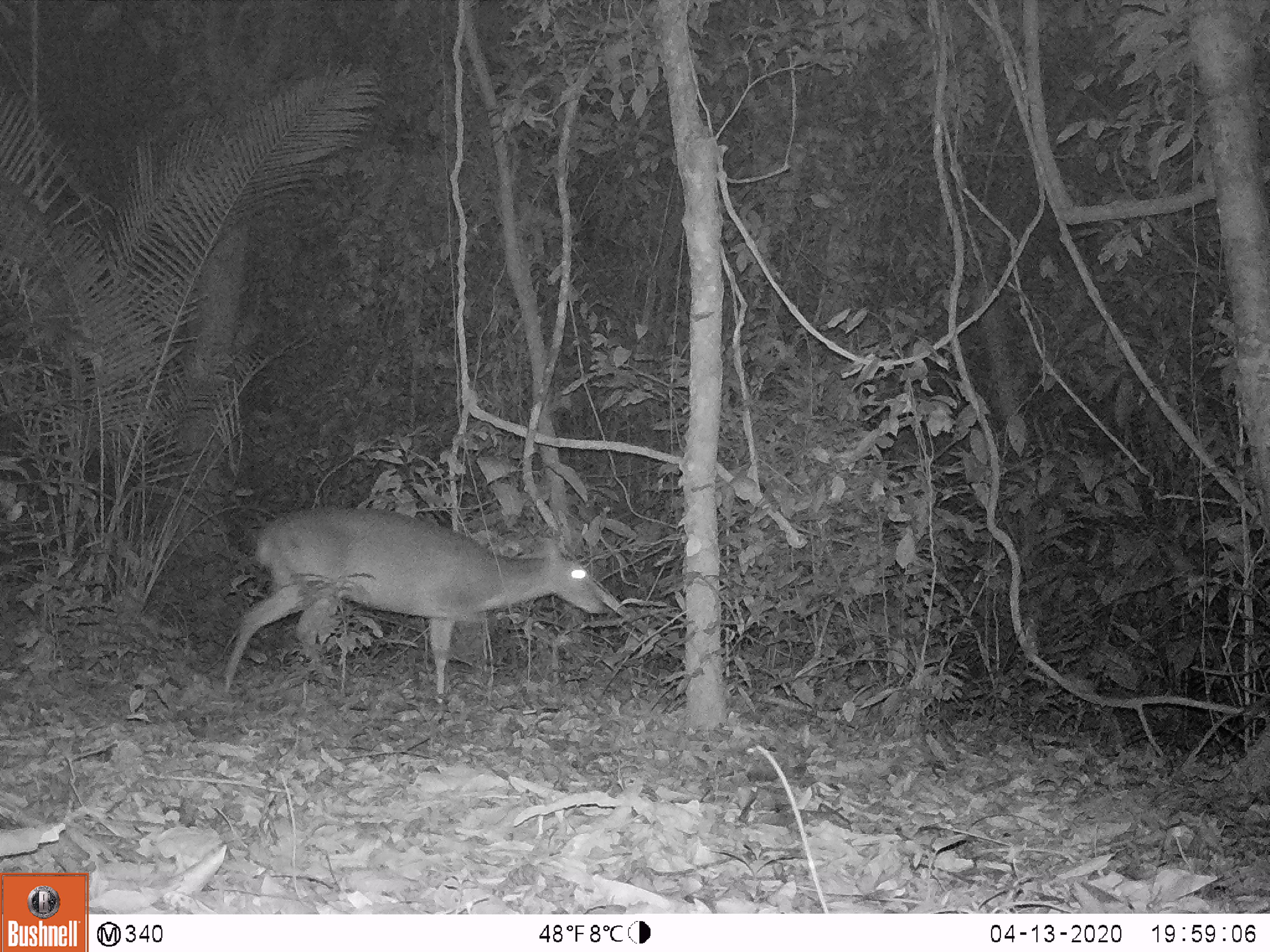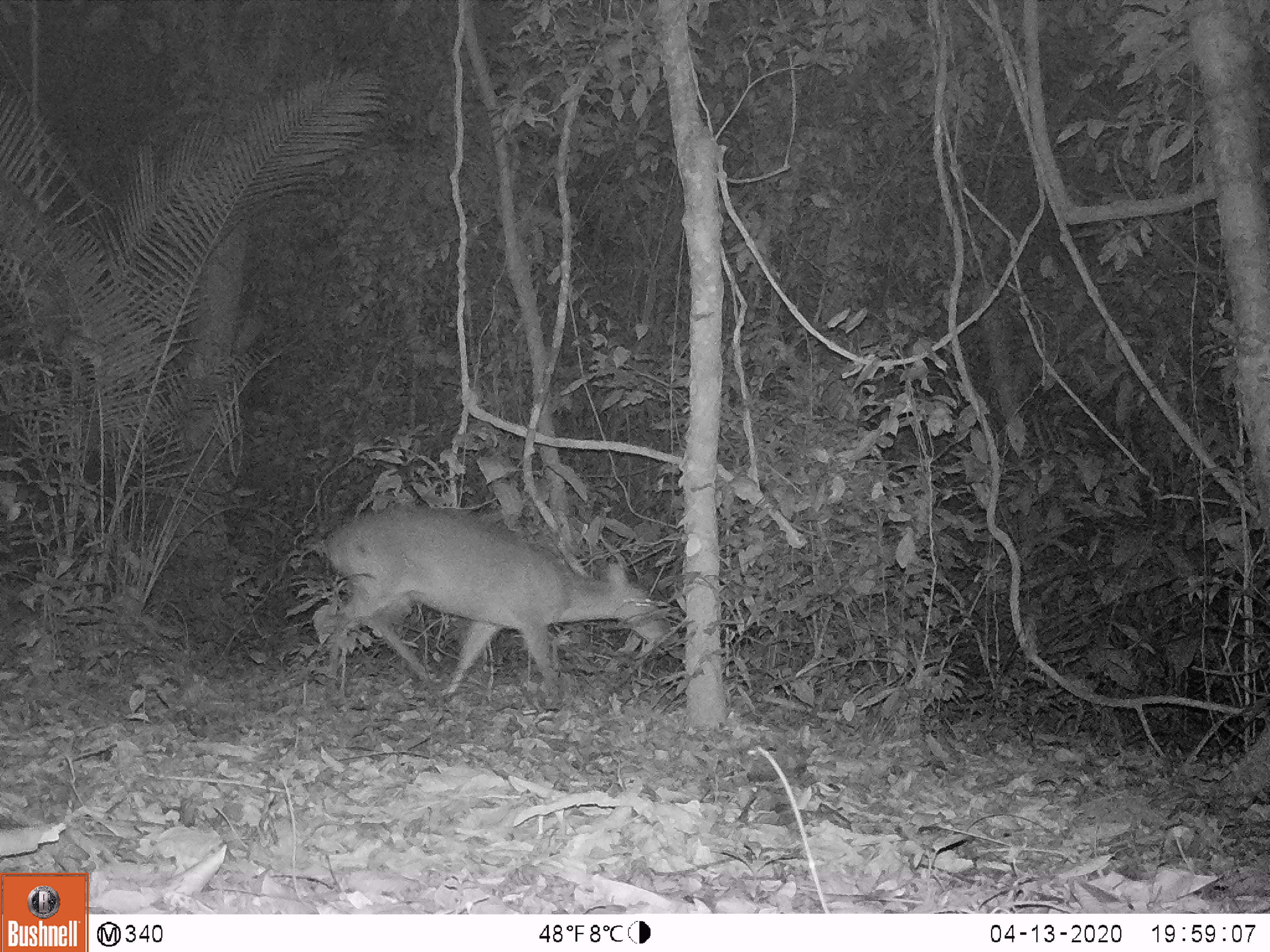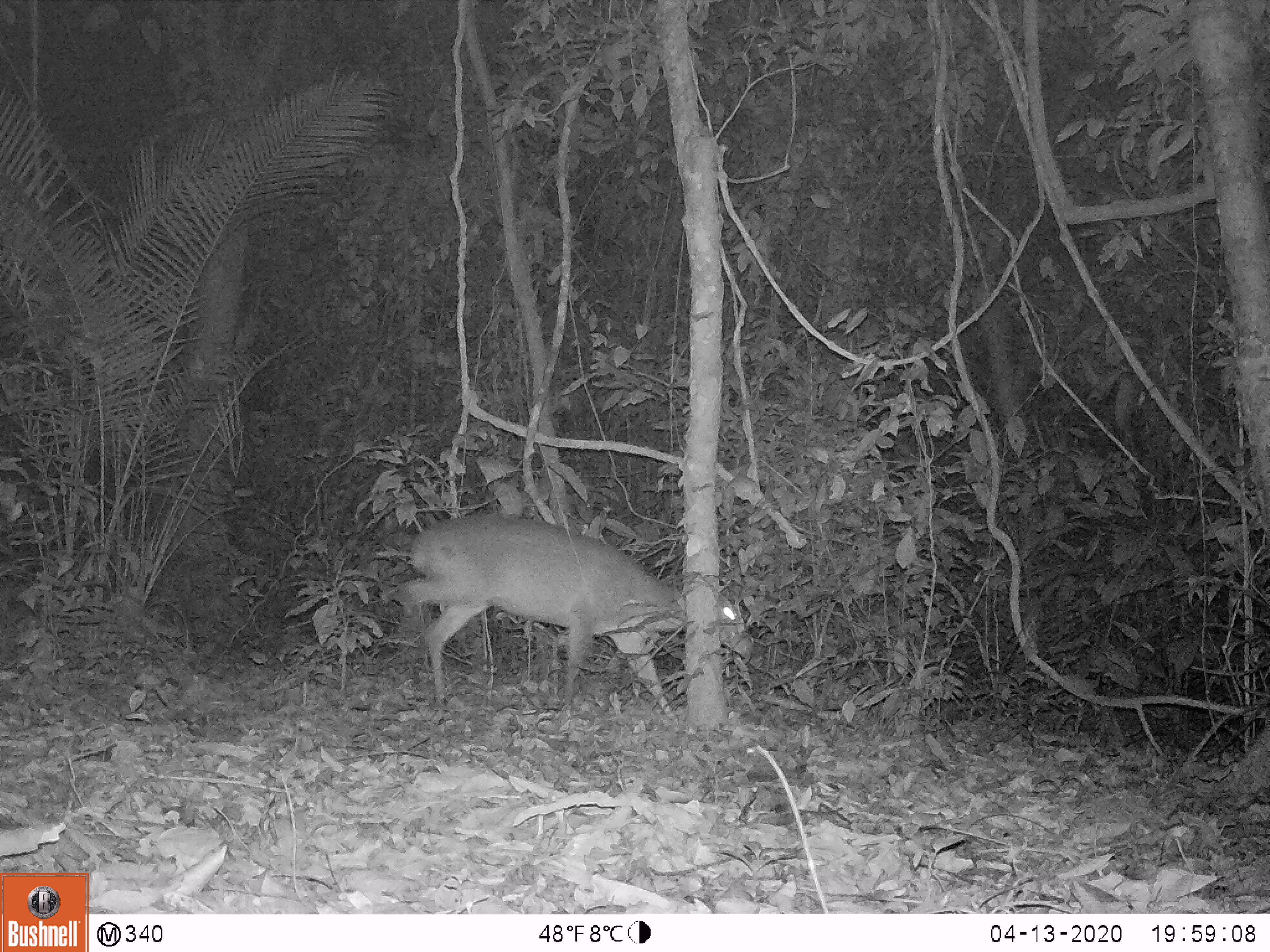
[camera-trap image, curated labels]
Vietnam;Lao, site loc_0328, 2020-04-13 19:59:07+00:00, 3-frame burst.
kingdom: Animalia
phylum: Chordata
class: Mammalia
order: Artiodactyla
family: Cervidae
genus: Muntiacus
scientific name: Muntiacus vuquangensis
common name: large-antlered muntjac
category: large antlered muntjac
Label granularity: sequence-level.